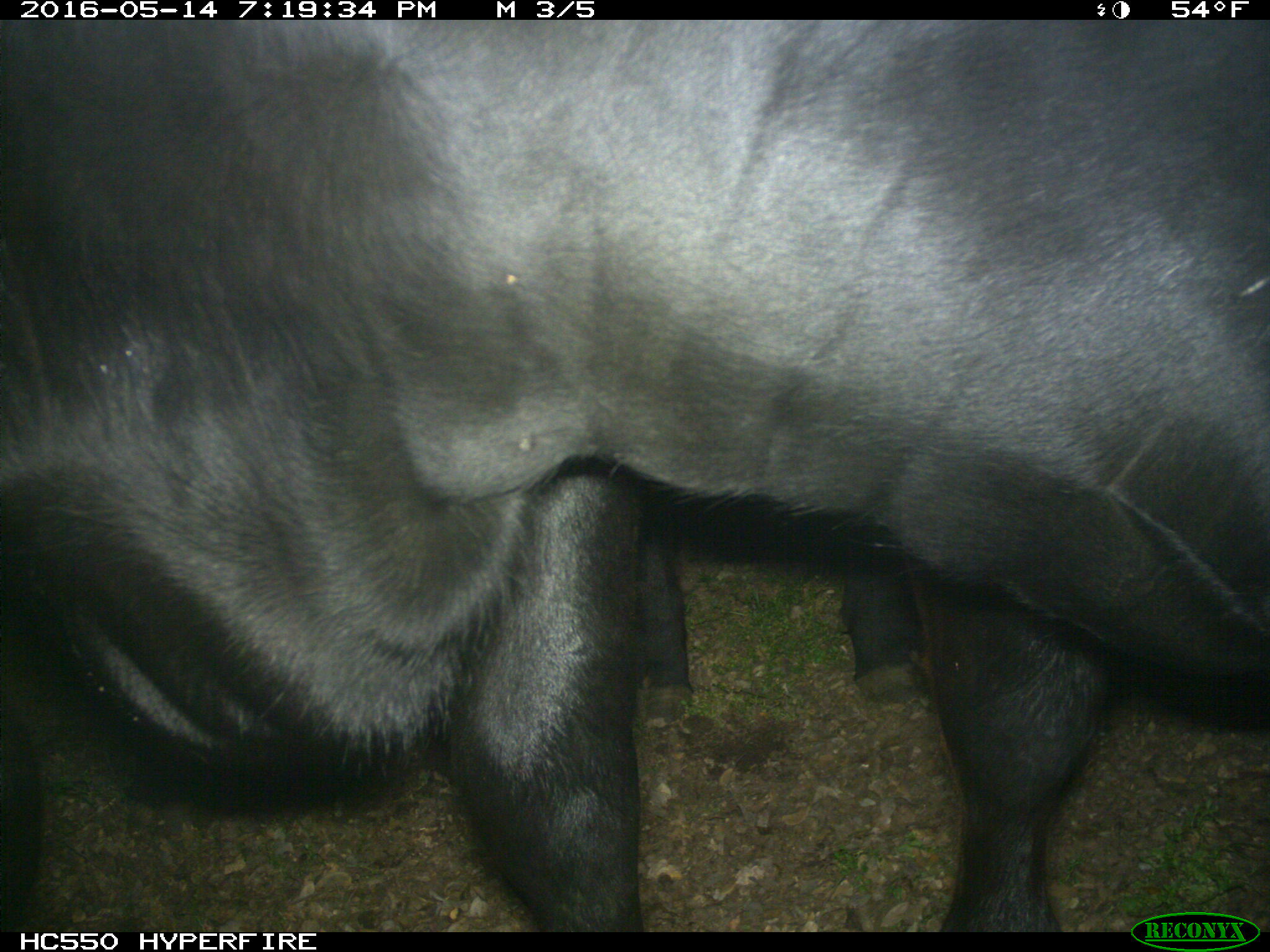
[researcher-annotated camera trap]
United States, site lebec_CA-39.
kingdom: Animalia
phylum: Chordata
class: Mammalia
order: Artiodactyla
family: Bovidae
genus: Bos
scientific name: Bos taurus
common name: domestic cow